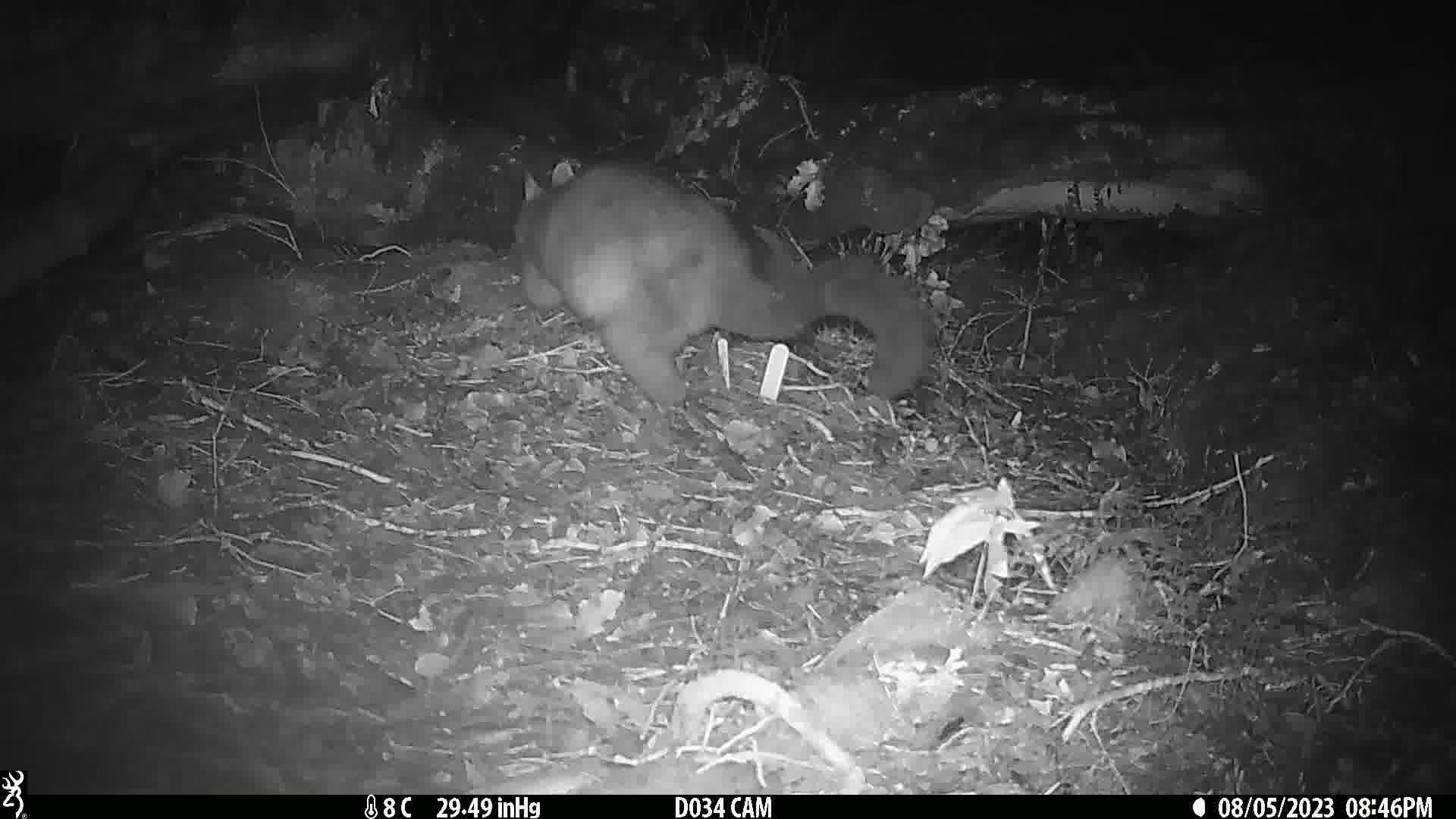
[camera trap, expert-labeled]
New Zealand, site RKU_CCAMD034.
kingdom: Animalia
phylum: Chordata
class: Mammalia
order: Diprotodontia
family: Phalangeridae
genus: Trichosurus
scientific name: Trichosurus vulpecula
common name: common brushtail possum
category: possum